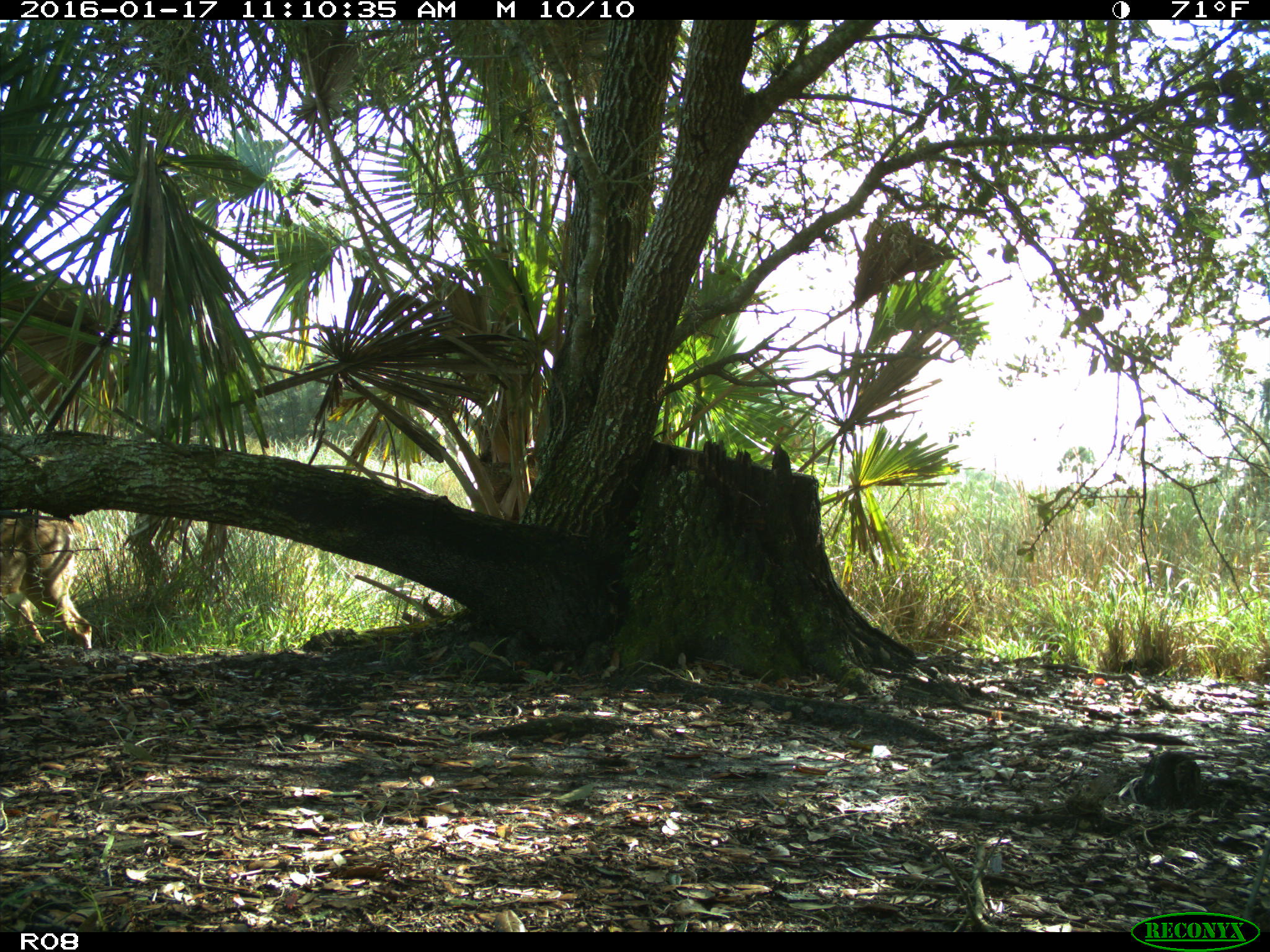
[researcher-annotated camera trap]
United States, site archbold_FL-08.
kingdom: Animalia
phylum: Chordata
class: Mammalia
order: Artiodactyla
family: Cervidae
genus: Odocoileus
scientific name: Odocoileus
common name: deer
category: unidentified deer